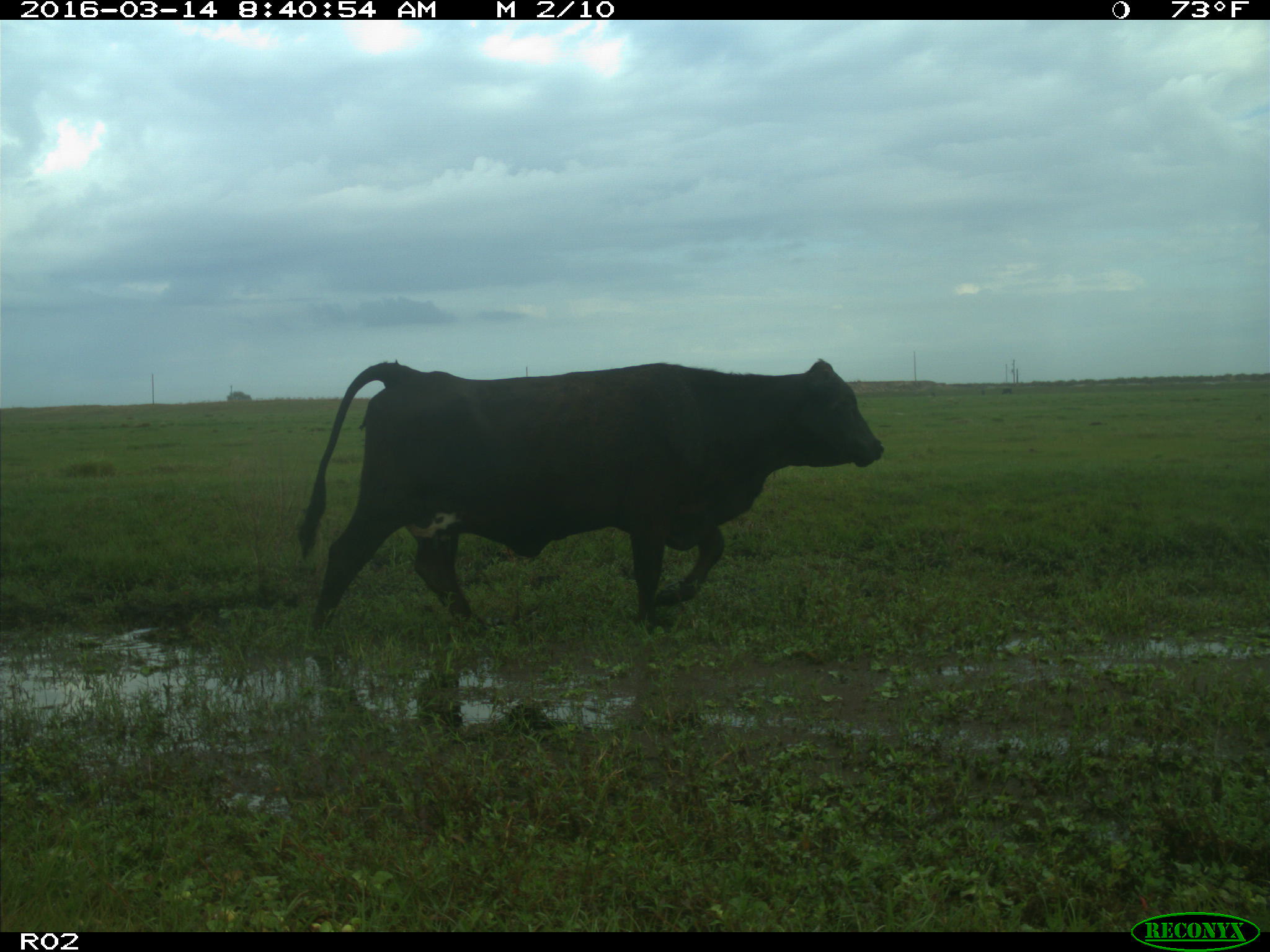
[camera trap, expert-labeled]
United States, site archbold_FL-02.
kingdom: Animalia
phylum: Chordata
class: Mammalia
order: Artiodactyla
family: Bovidae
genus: Bos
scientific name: Bos taurus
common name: domestic cow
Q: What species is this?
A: Bos taurus (domestic cow).